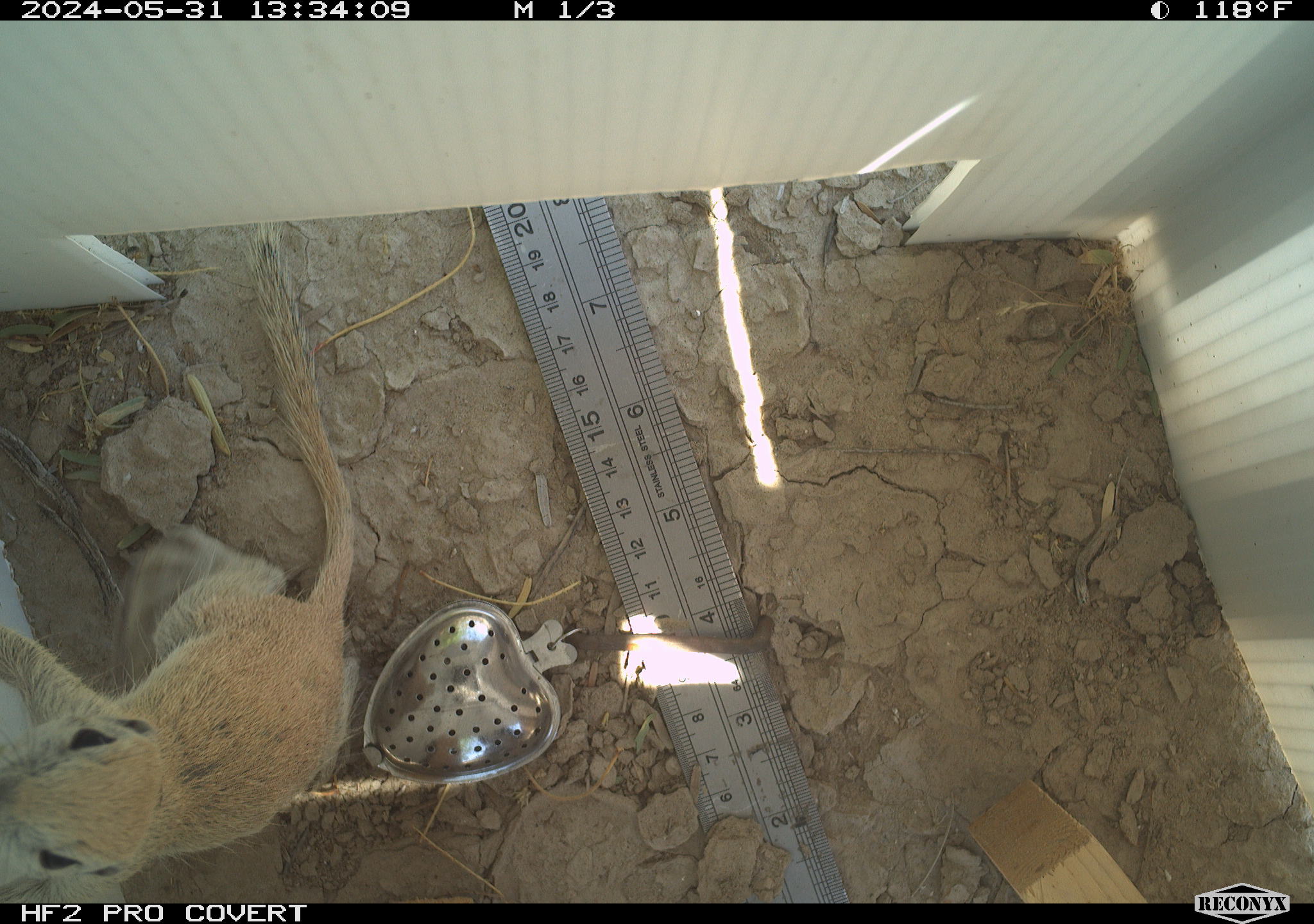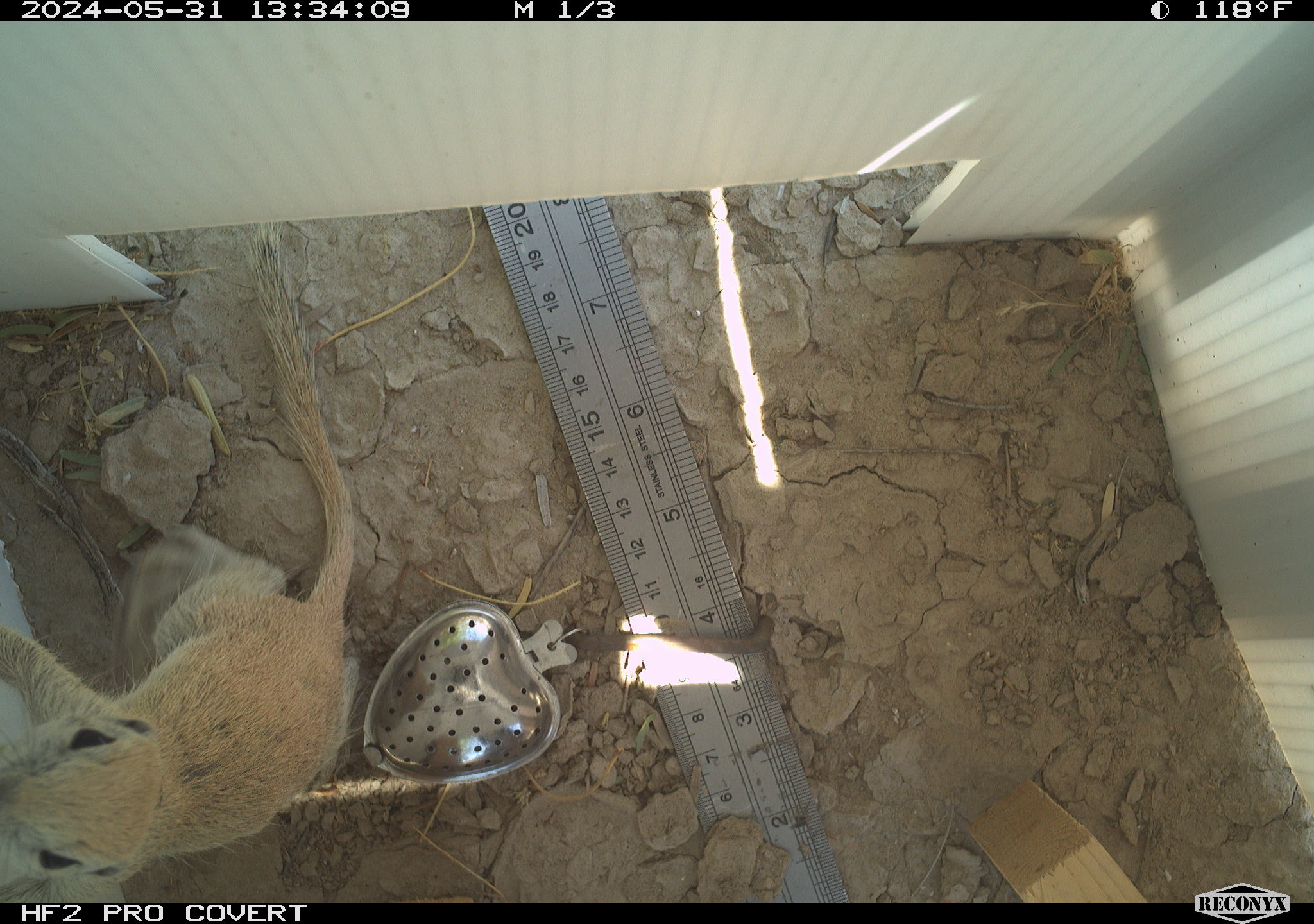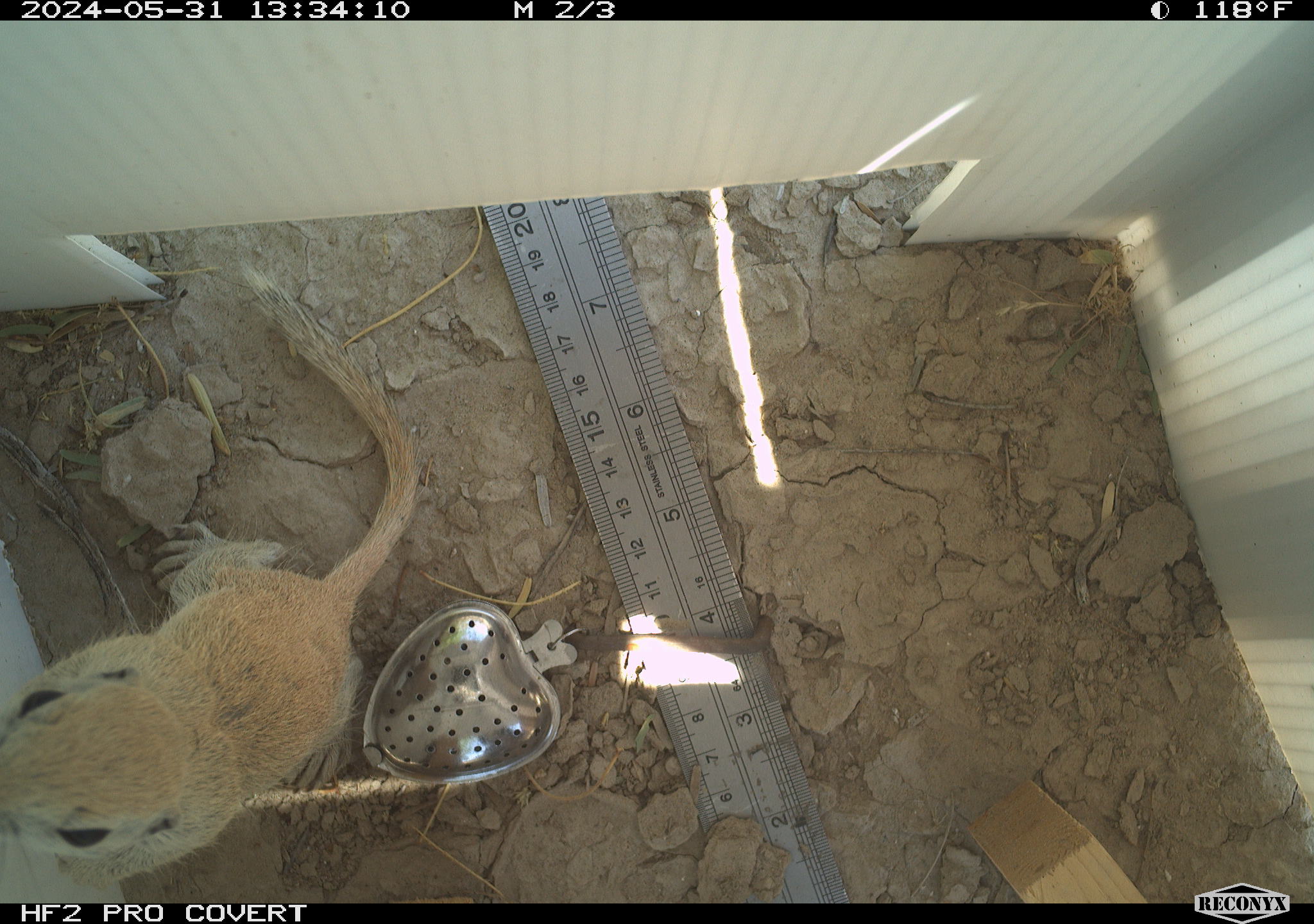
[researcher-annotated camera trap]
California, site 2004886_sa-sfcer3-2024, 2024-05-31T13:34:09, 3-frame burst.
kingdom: Animalia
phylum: Chordata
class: Mammalia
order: Rodentia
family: Sciuridae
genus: Xerospermophilus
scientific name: Xerospermophilus tereticaudus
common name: round-tailed ground squirrel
Round-tailed ground squirrel (Xerospermophilus tereticaudus).